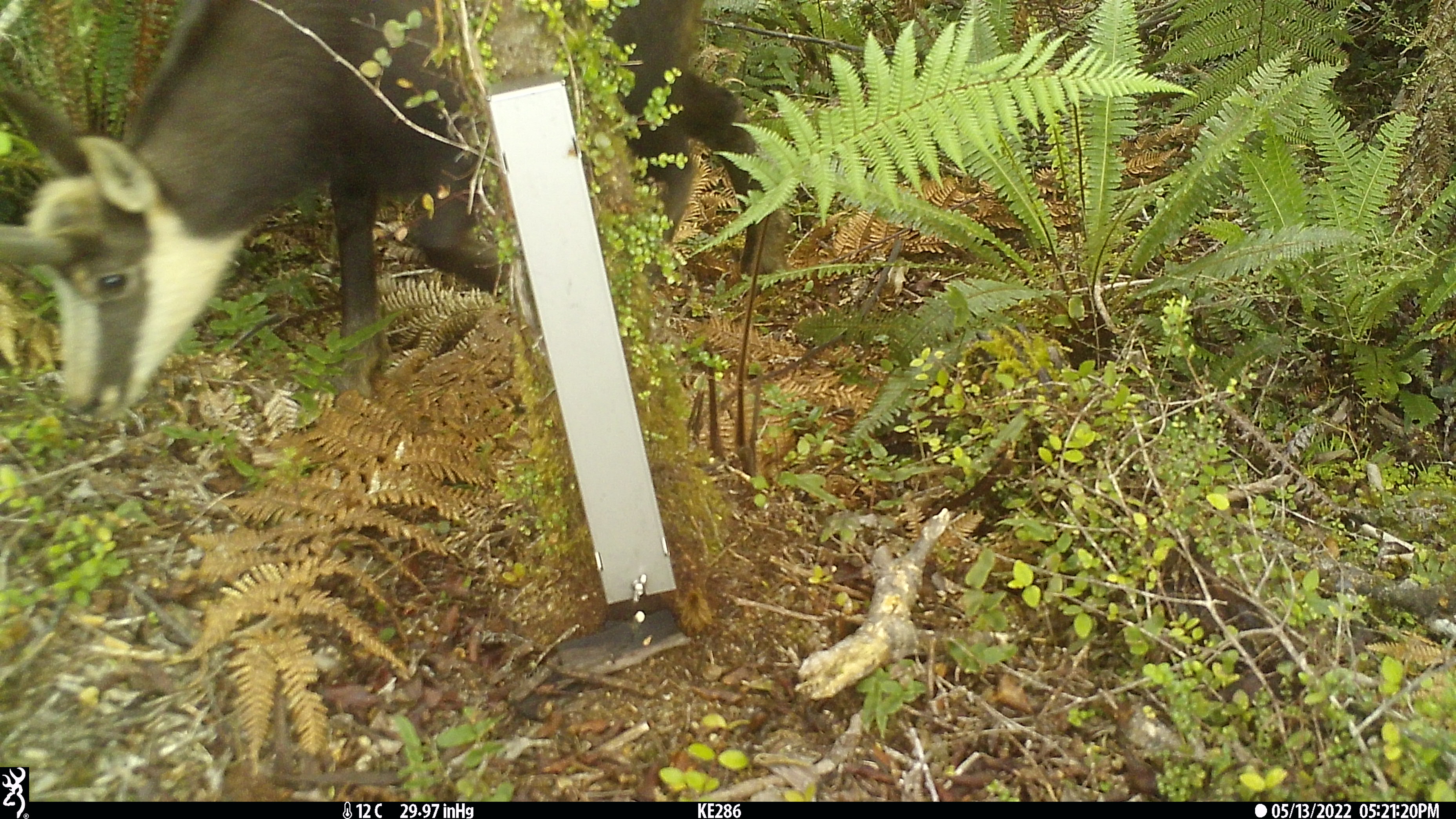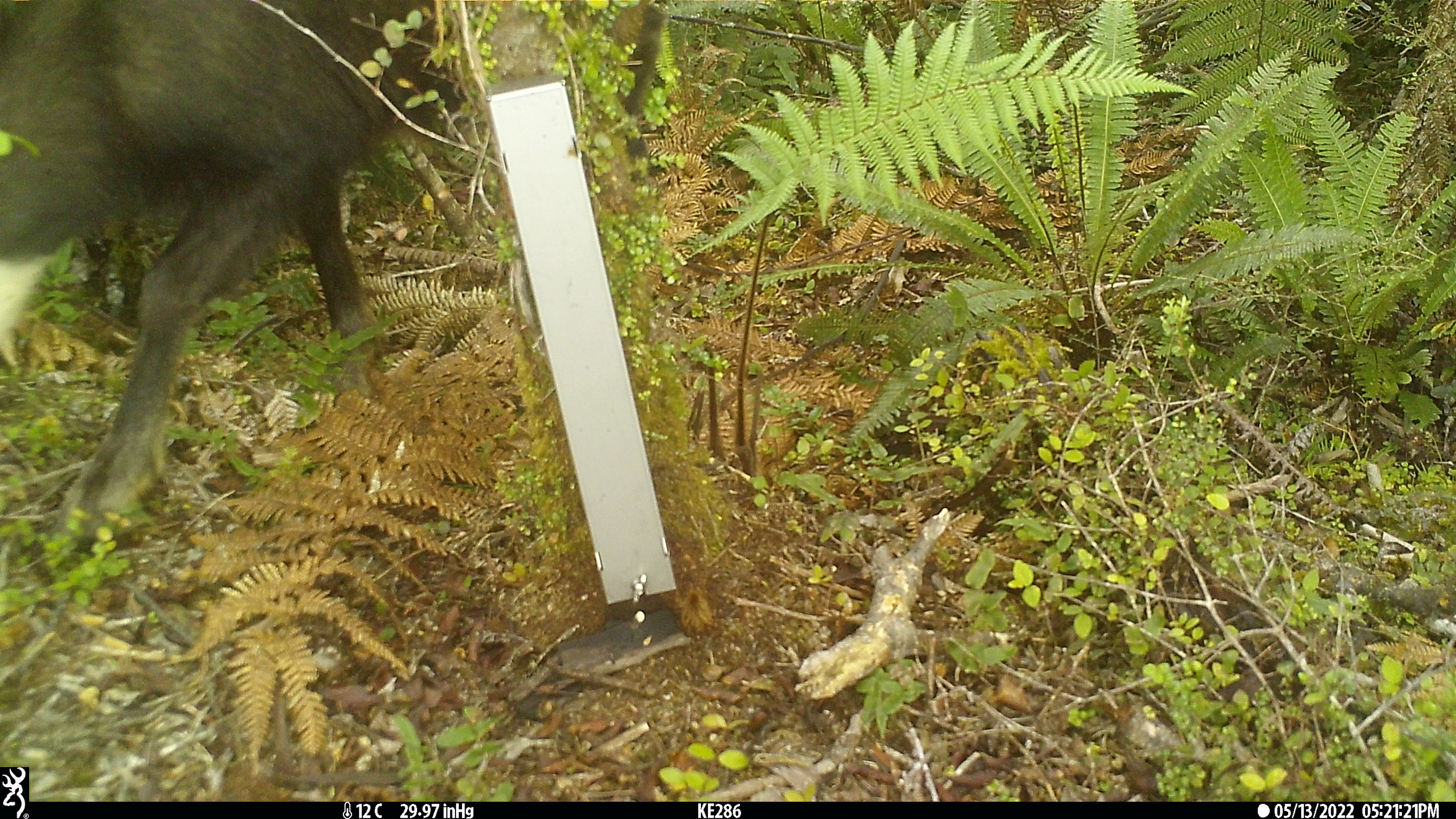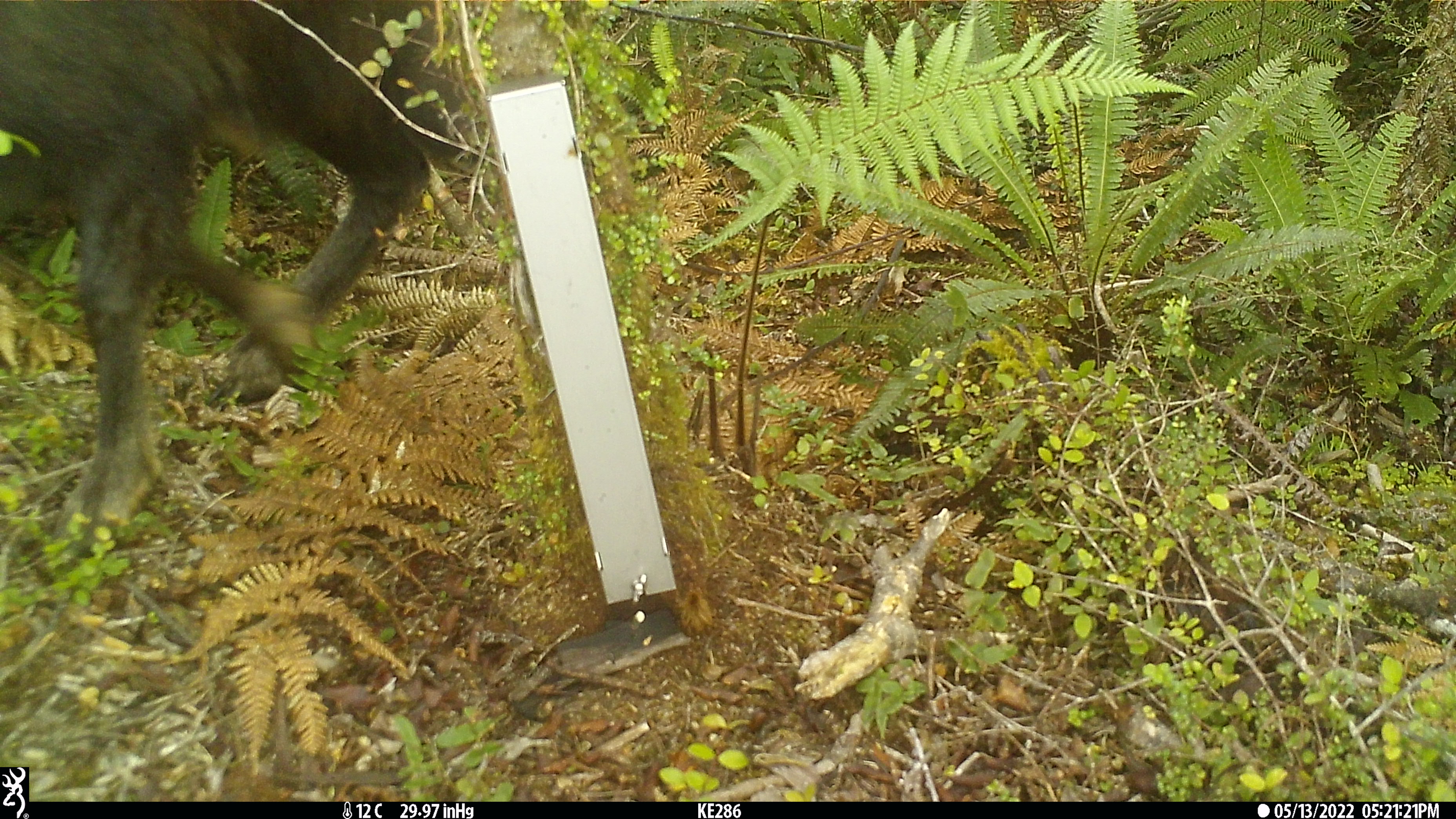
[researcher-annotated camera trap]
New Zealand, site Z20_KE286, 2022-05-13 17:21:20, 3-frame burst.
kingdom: Animalia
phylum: Chordata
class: Mammalia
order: Artiodactyla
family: Bovidae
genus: Rupicapra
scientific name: Rupicapra rupicapra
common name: alpine chamois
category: chamois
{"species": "chamois (alpine chamois) (Rupicapra rupicapra)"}